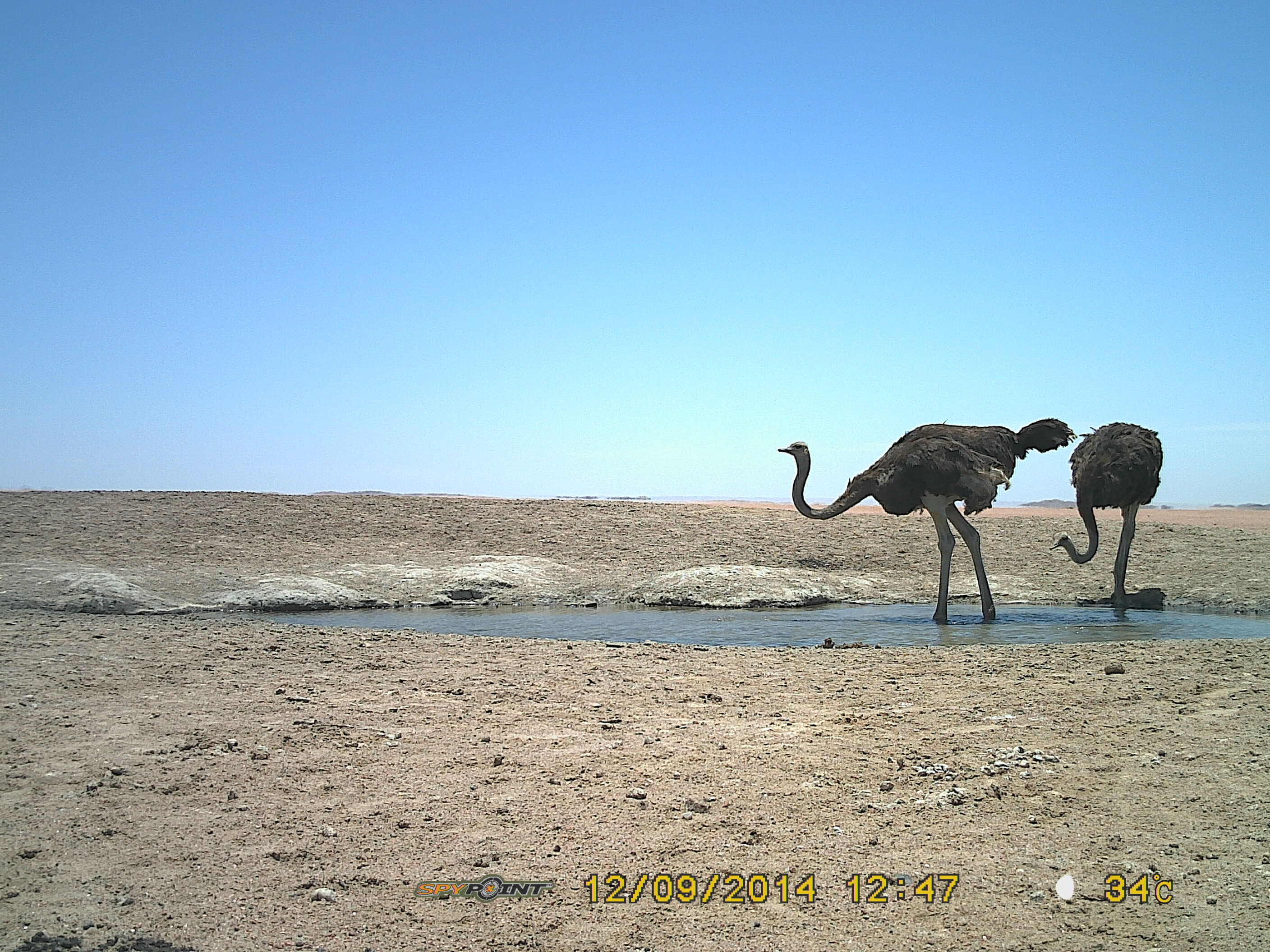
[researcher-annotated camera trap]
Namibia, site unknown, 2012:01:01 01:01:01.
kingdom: Animalia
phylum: Chordata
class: Aves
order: Struthioniformes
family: Struthionidae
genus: Struthio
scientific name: Struthio camelus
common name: common ostrich